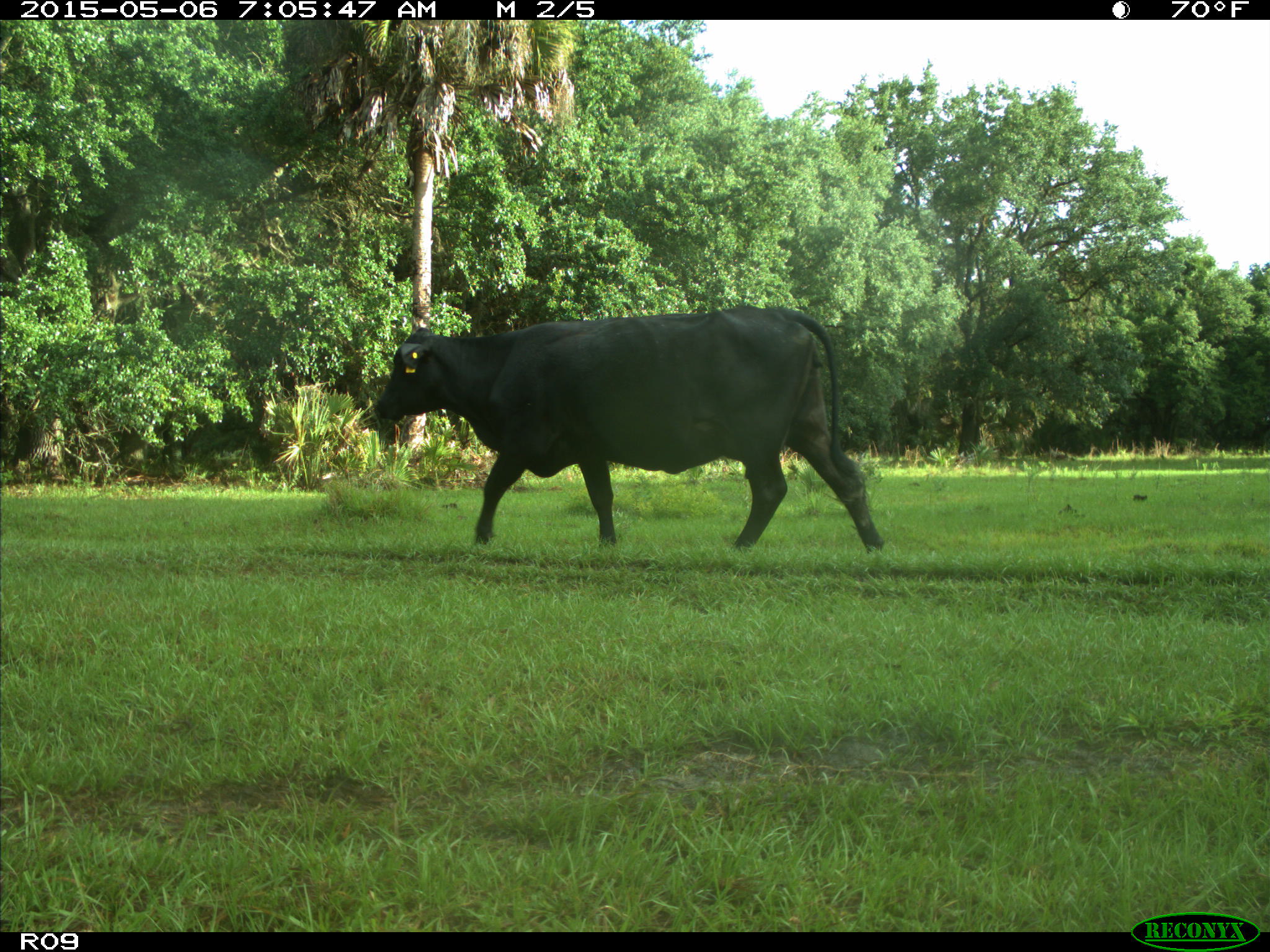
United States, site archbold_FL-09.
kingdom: Animalia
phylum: Chordata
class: Mammalia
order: Artiodactyla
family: Bovidae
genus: Bos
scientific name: Bos taurus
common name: domestic cow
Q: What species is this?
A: Bos taurus (domestic cow).